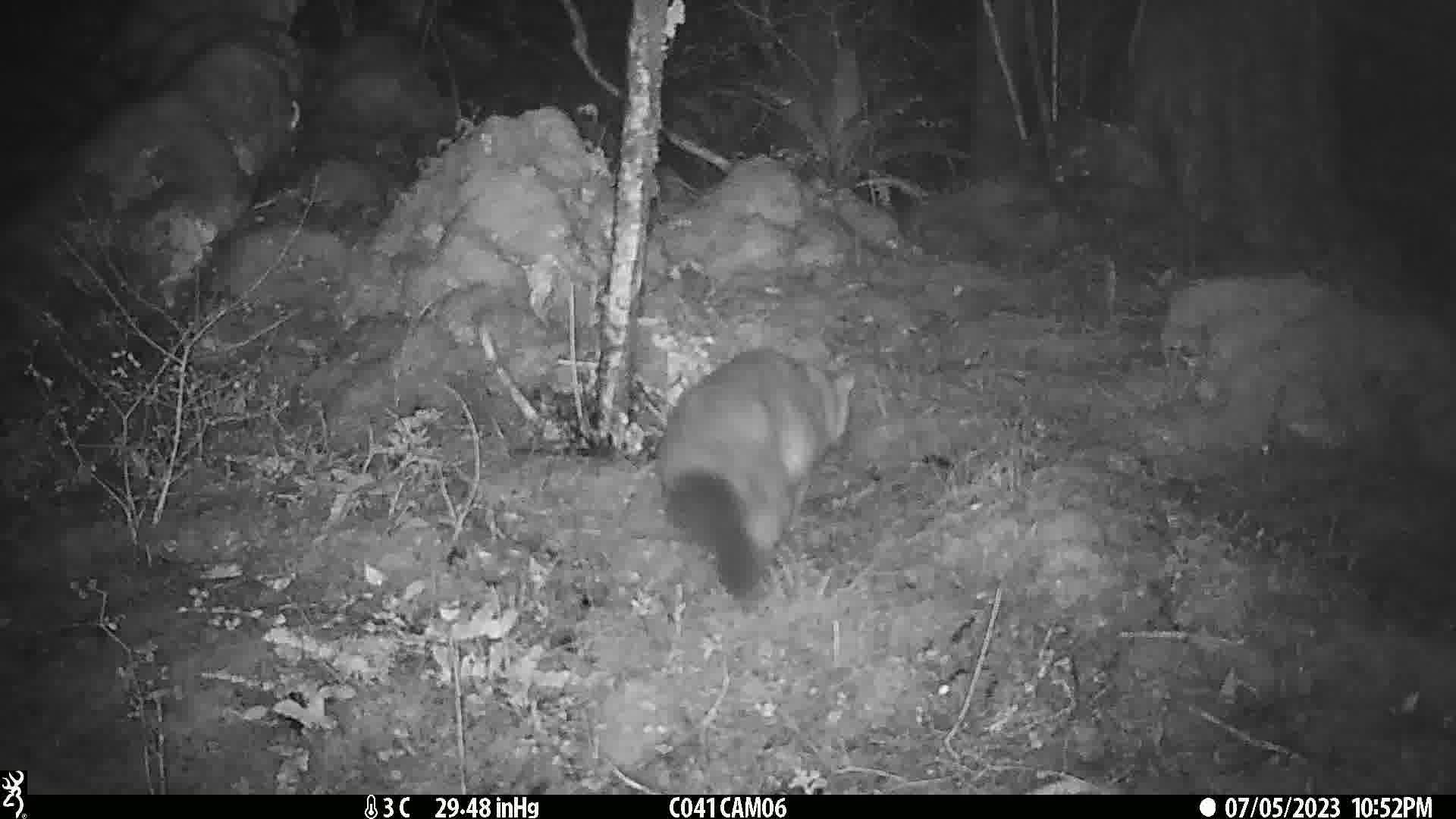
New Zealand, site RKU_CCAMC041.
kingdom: Animalia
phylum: Chordata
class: Mammalia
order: Diprotodontia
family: Phalangeridae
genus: Trichosurus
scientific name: Trichosurus vulpecula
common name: common brushtail possum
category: possum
Possum (common brushtail possum) (Trichosurus vulpecula).